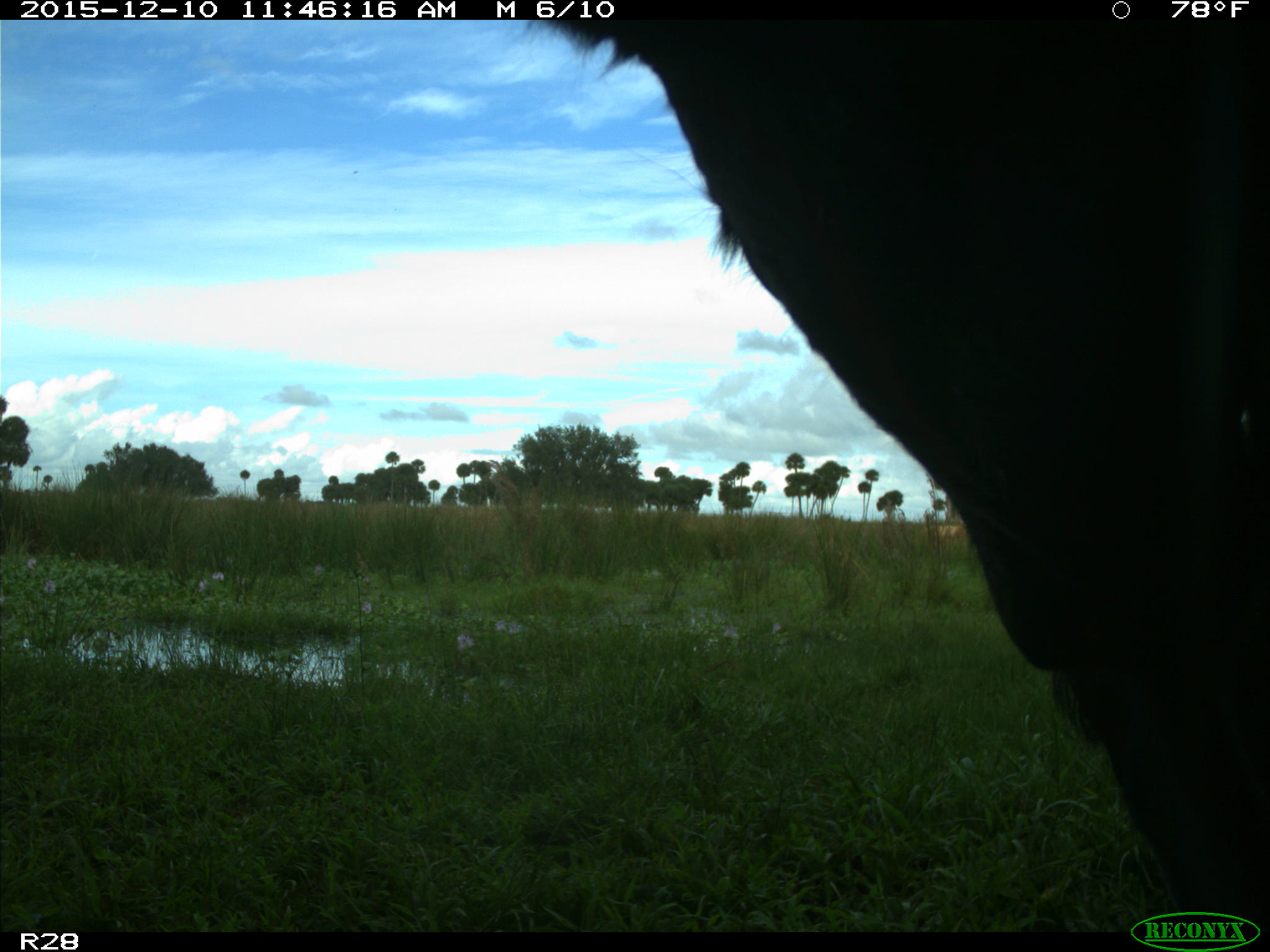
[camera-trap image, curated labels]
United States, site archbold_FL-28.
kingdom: Animalia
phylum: Chordata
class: Mammalia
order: Artiodactyla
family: Bovidae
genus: Bos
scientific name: Bos taurus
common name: domestic cow